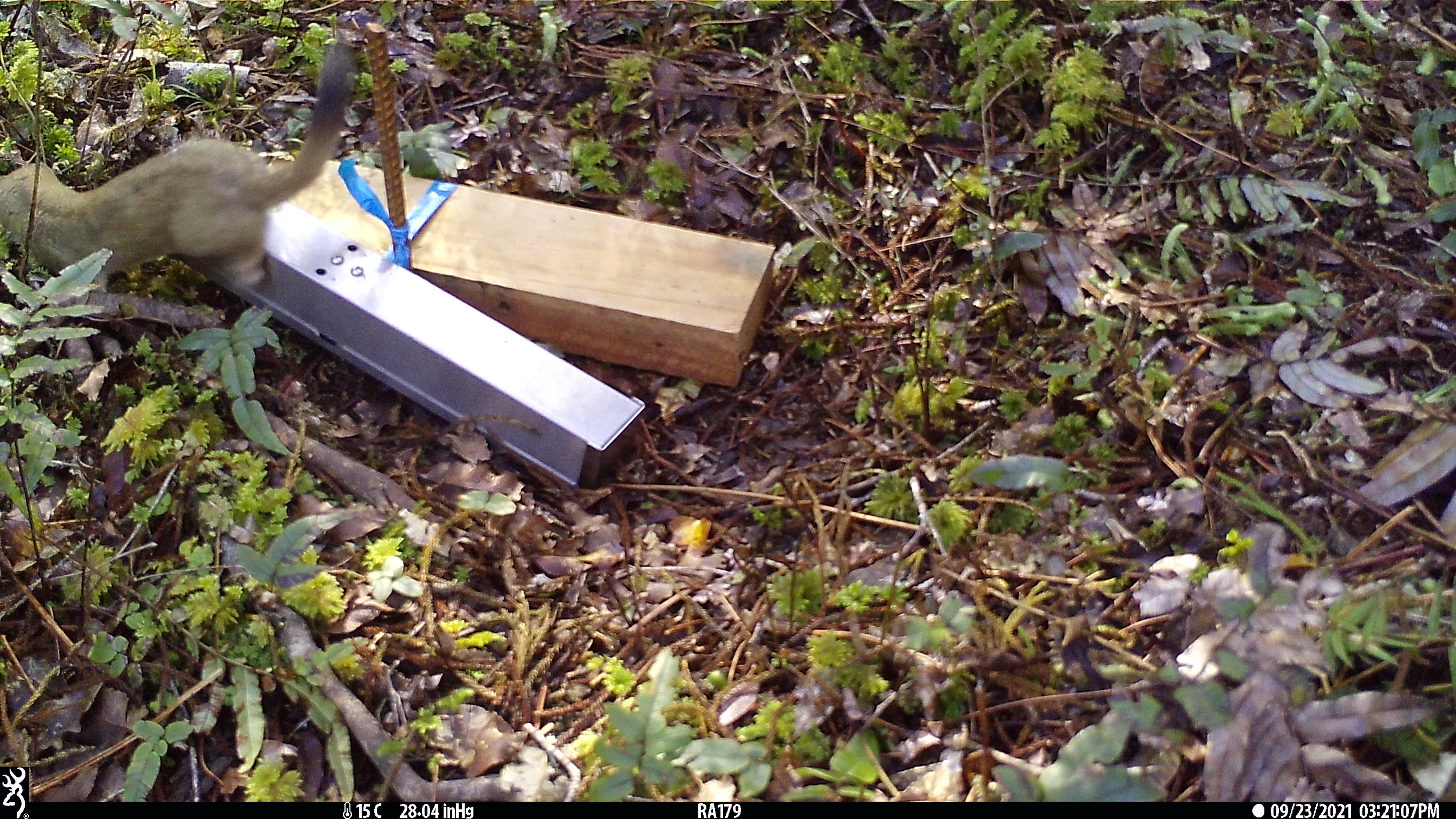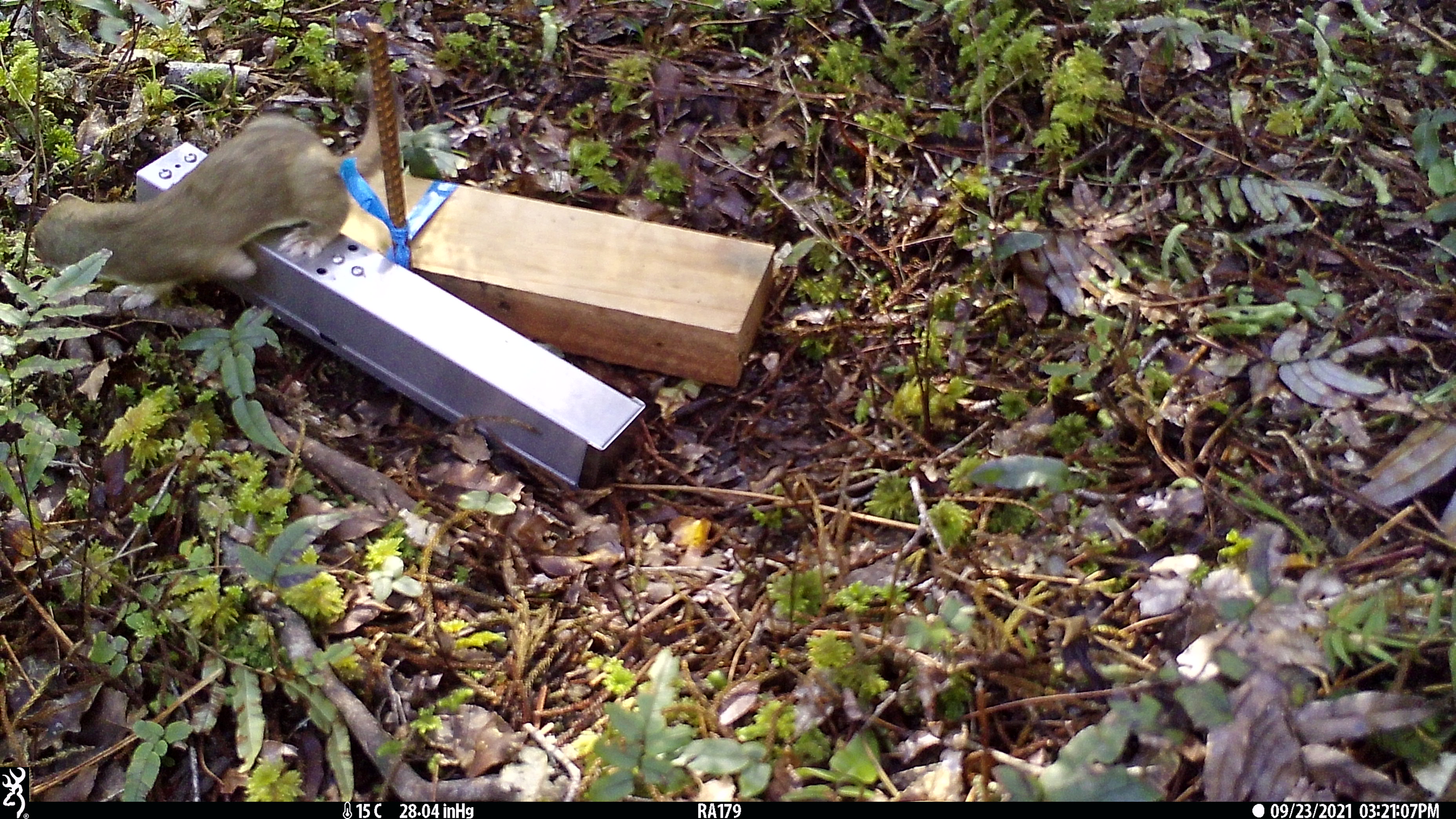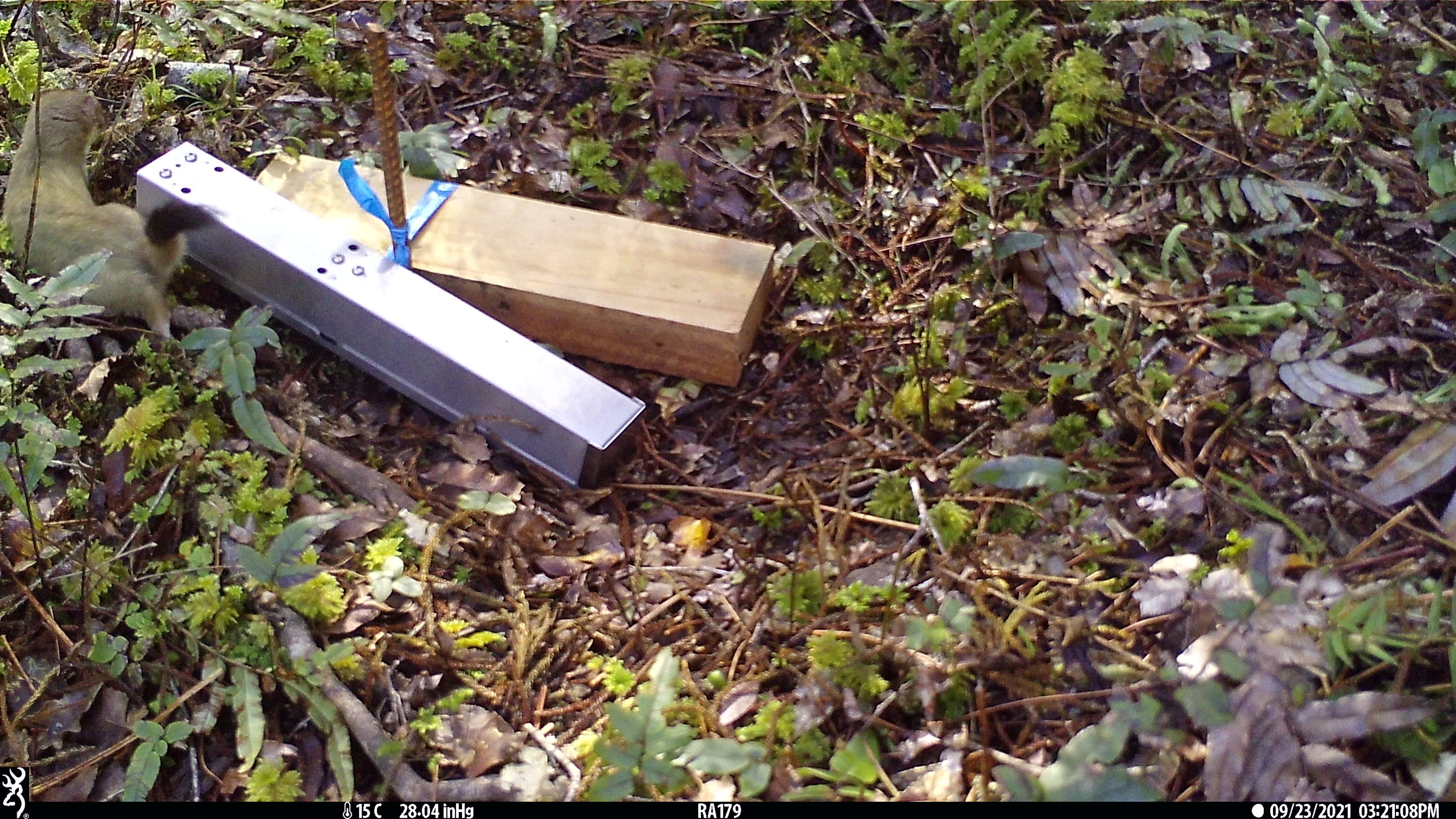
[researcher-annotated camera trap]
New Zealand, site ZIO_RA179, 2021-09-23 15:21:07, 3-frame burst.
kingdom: Animalia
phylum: Chordata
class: Mammalia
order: Carnivora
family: Mustelidae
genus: Mustela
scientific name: Mustela erminea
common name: stoat